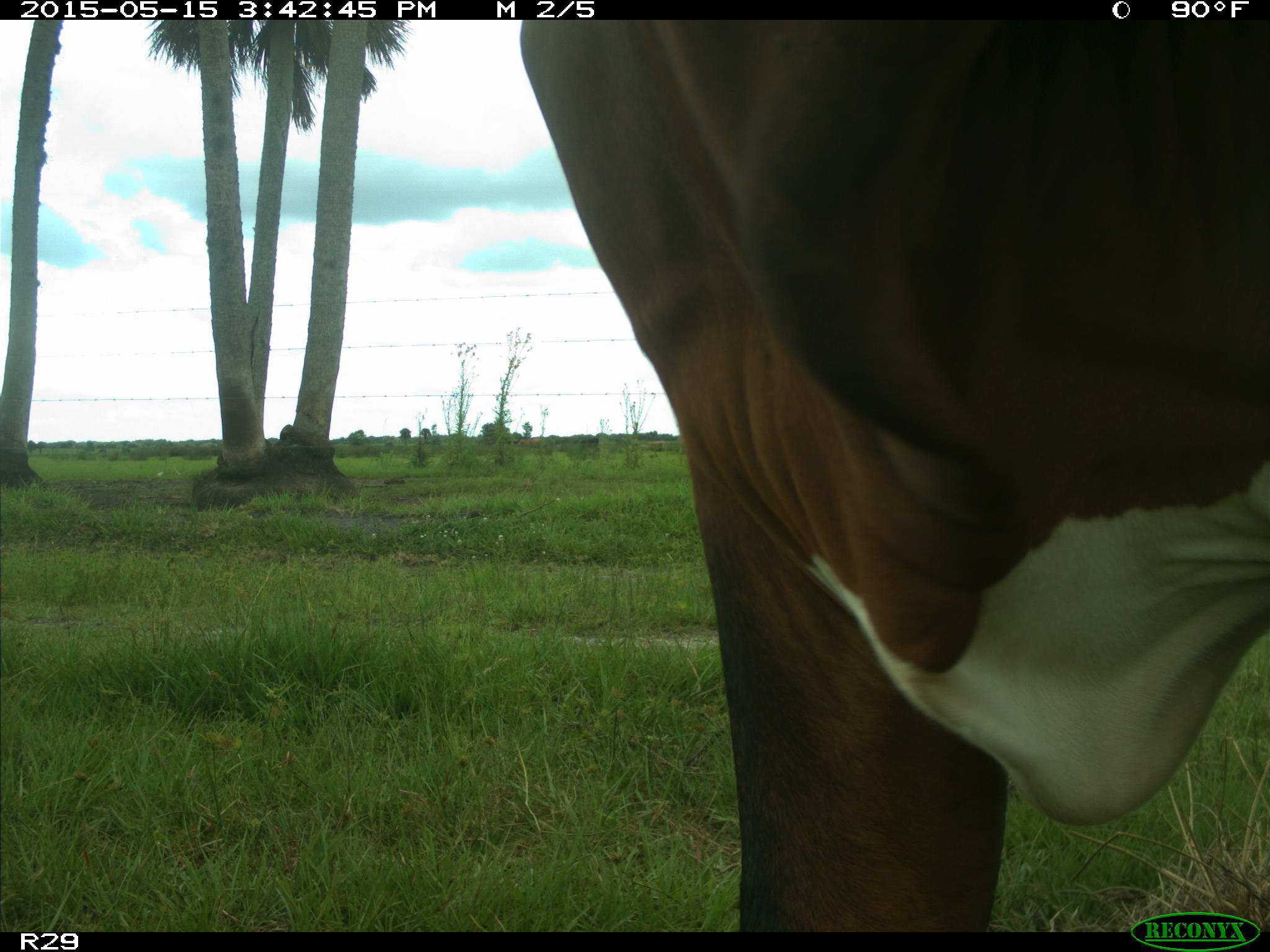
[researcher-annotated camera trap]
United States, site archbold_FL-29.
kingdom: Animalia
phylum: Chordata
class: Mammalia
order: Artiodactyla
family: Bovidae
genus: Bos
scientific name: Bos taurus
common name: domestic cow